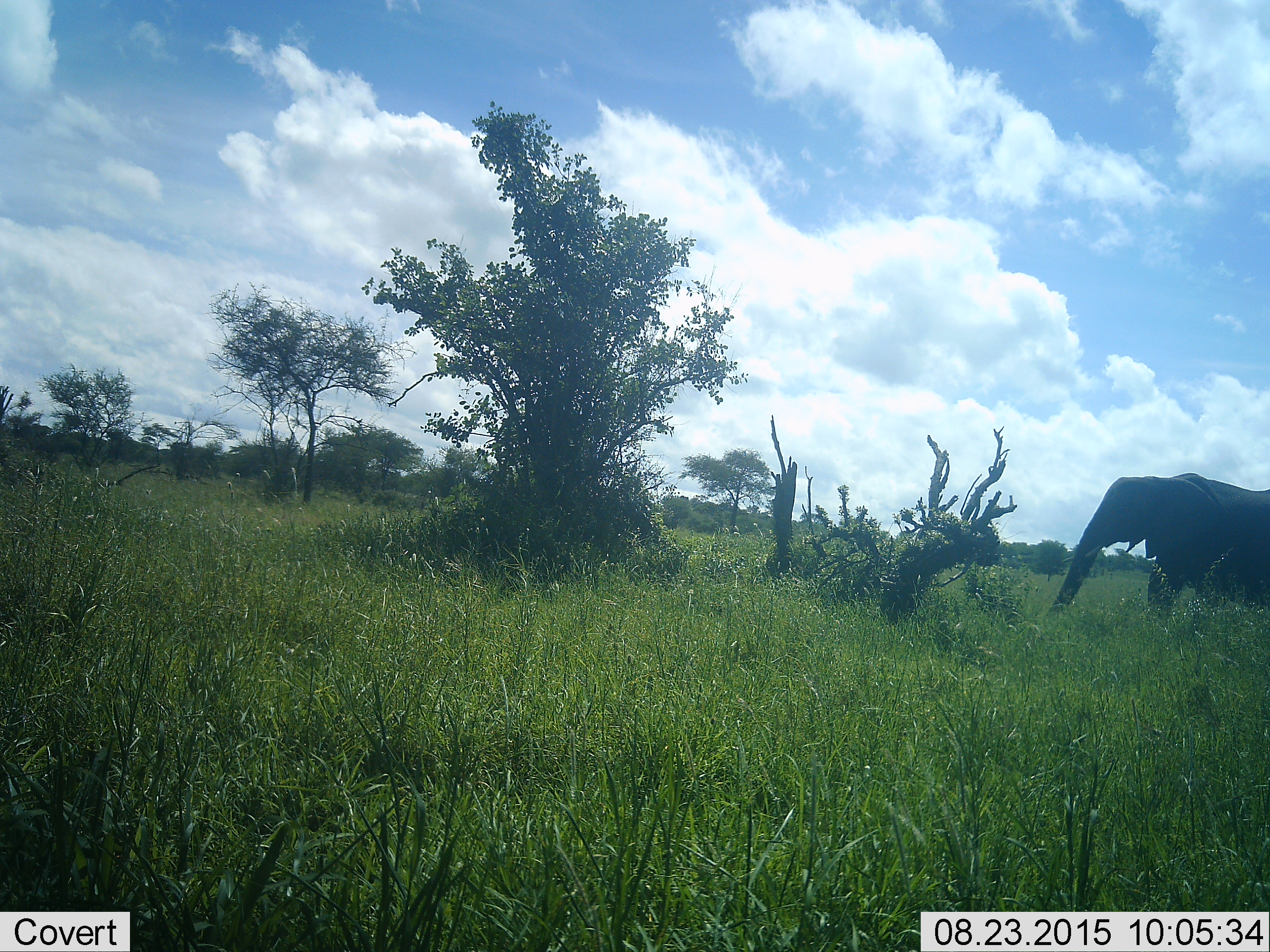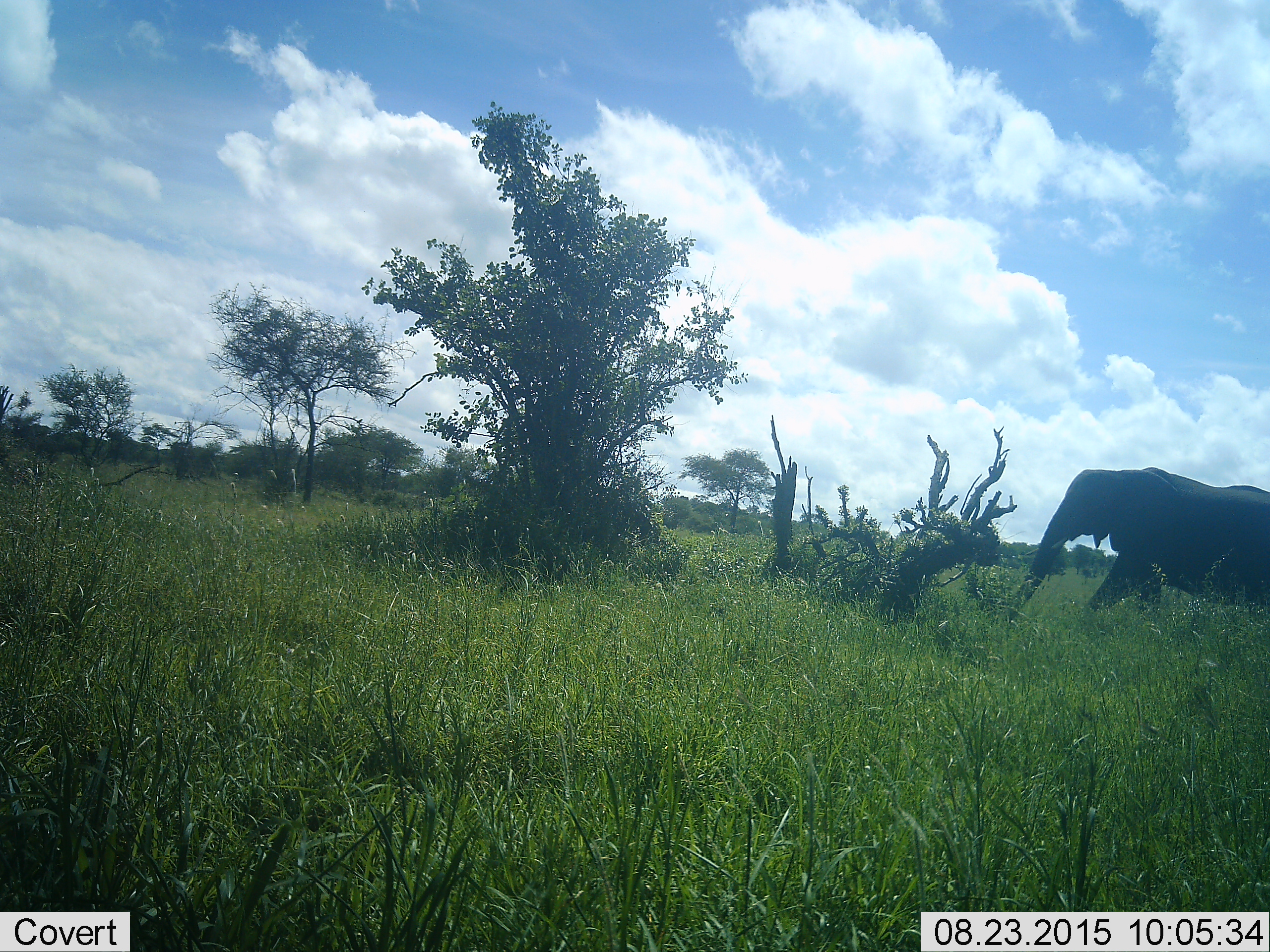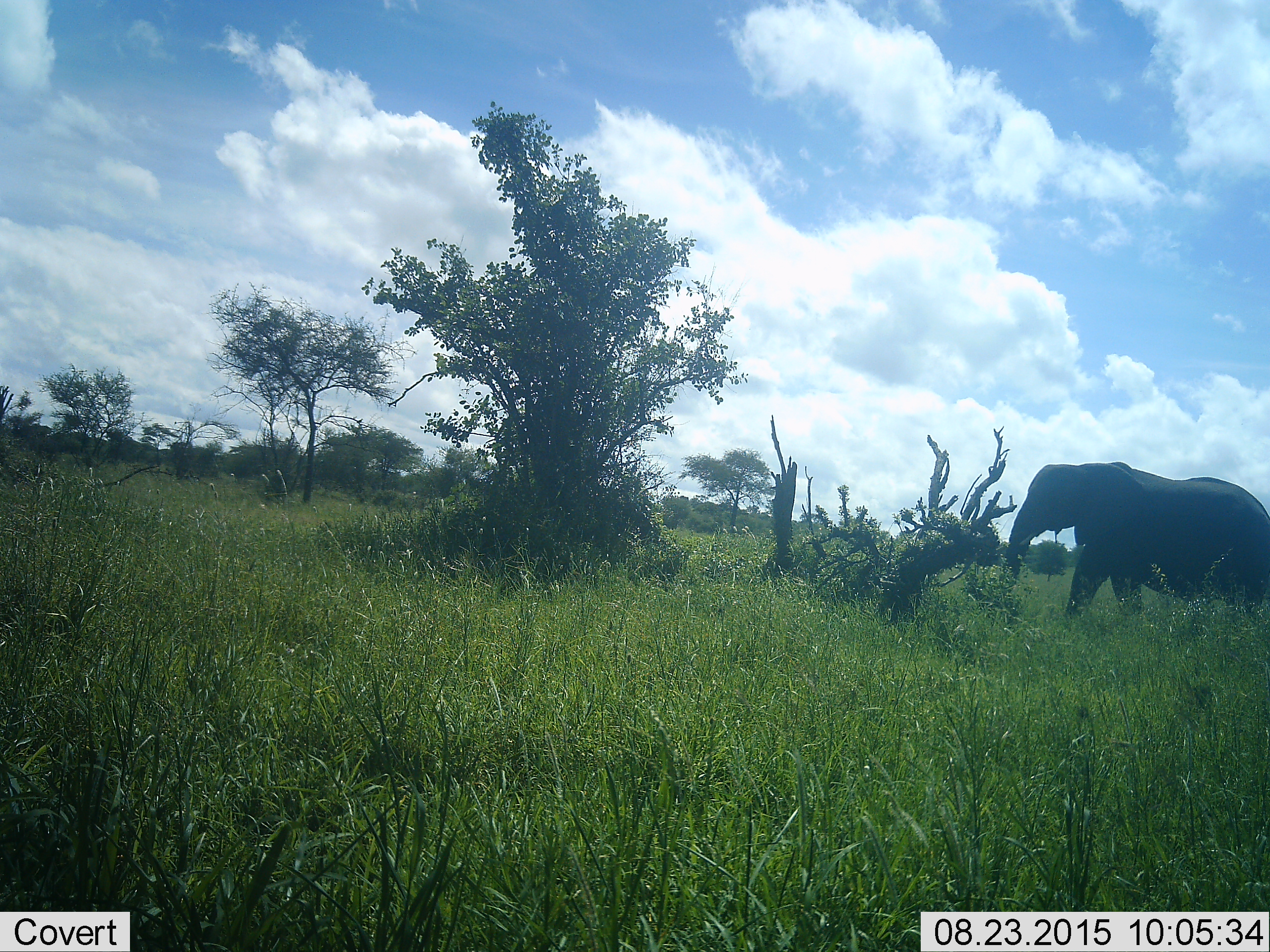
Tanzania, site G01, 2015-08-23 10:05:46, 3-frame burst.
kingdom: Animalia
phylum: Chordata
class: Mammalia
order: Proboscidea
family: Elephantidae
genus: Loxodonta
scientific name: Loxodonta africana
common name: african bush elephant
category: elephant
Elephant (african bush elephant) (Loxodonta africana), count 1. Behavior (volunteer vote fractions): standing 0%, resting 0%, moving 100%, interacting 0%. Young present (vote fraction): 0%. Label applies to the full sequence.